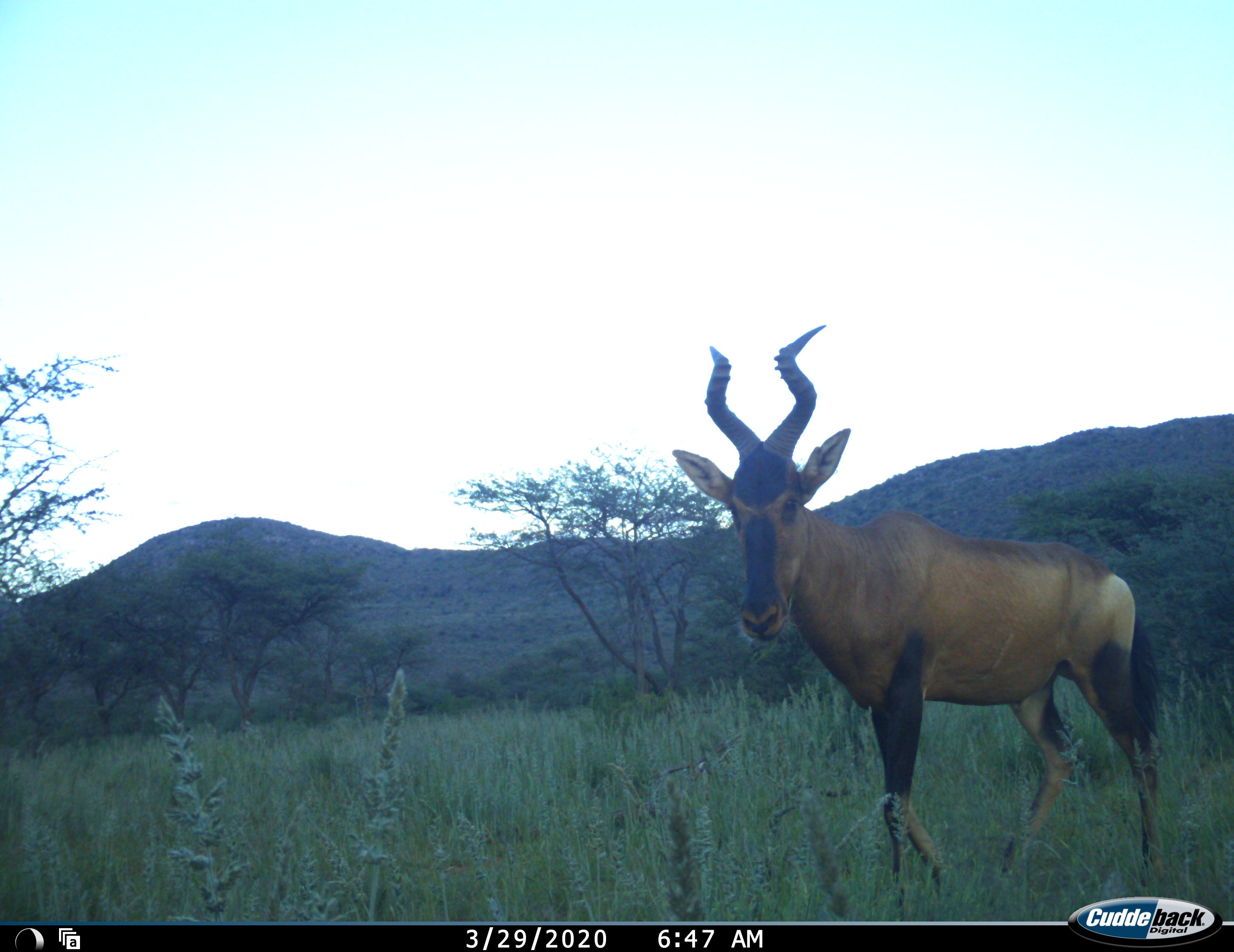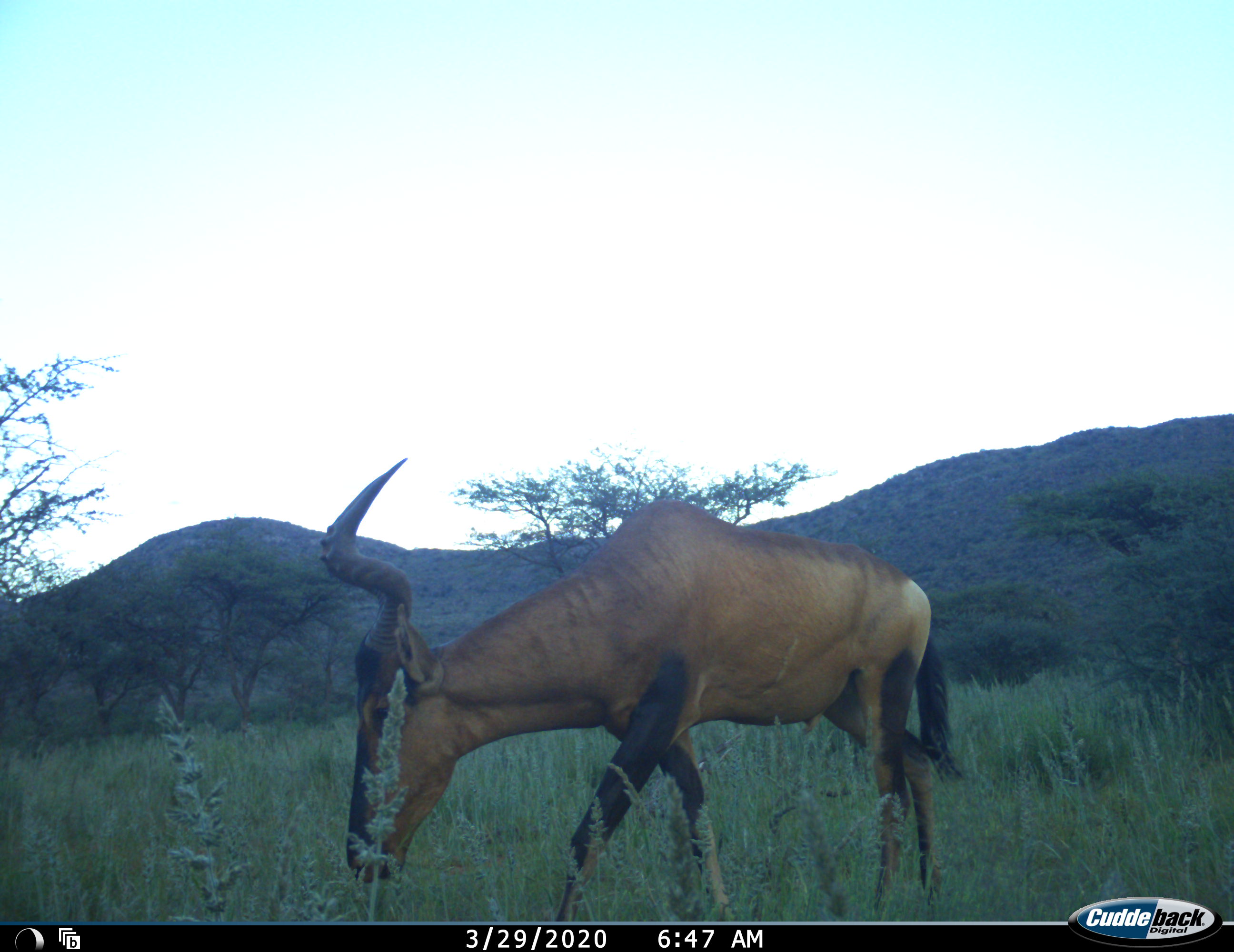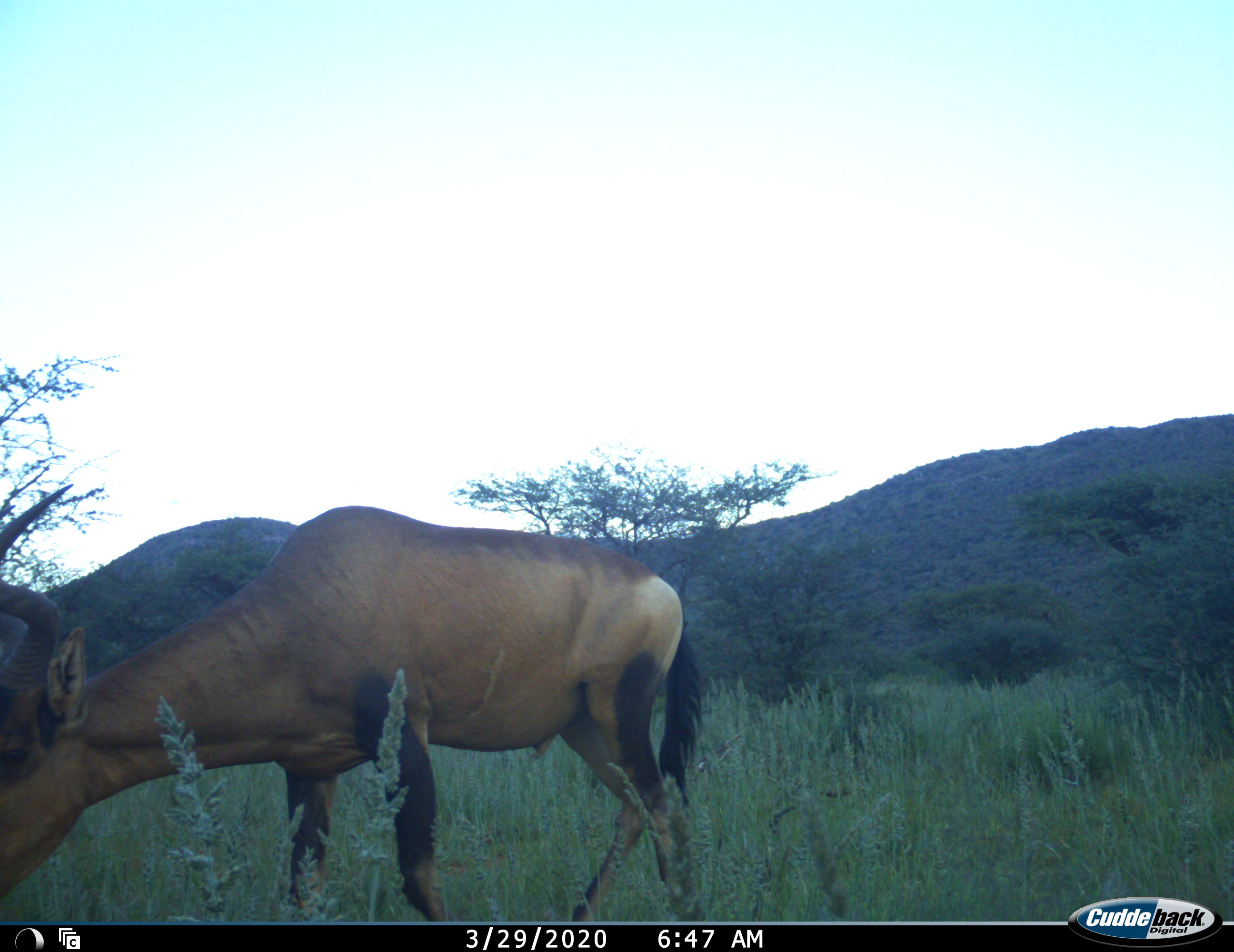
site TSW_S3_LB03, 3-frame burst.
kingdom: Animalia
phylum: Chordata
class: Mammalia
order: Artiodactyla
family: Bovidae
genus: Alcelaphus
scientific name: Alcelaphus buselaphus caama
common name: red hartebeest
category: hartebeestred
Hartebeestred (red hartebeest) (Alcelaphus buselaphus caama), count 1. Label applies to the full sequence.